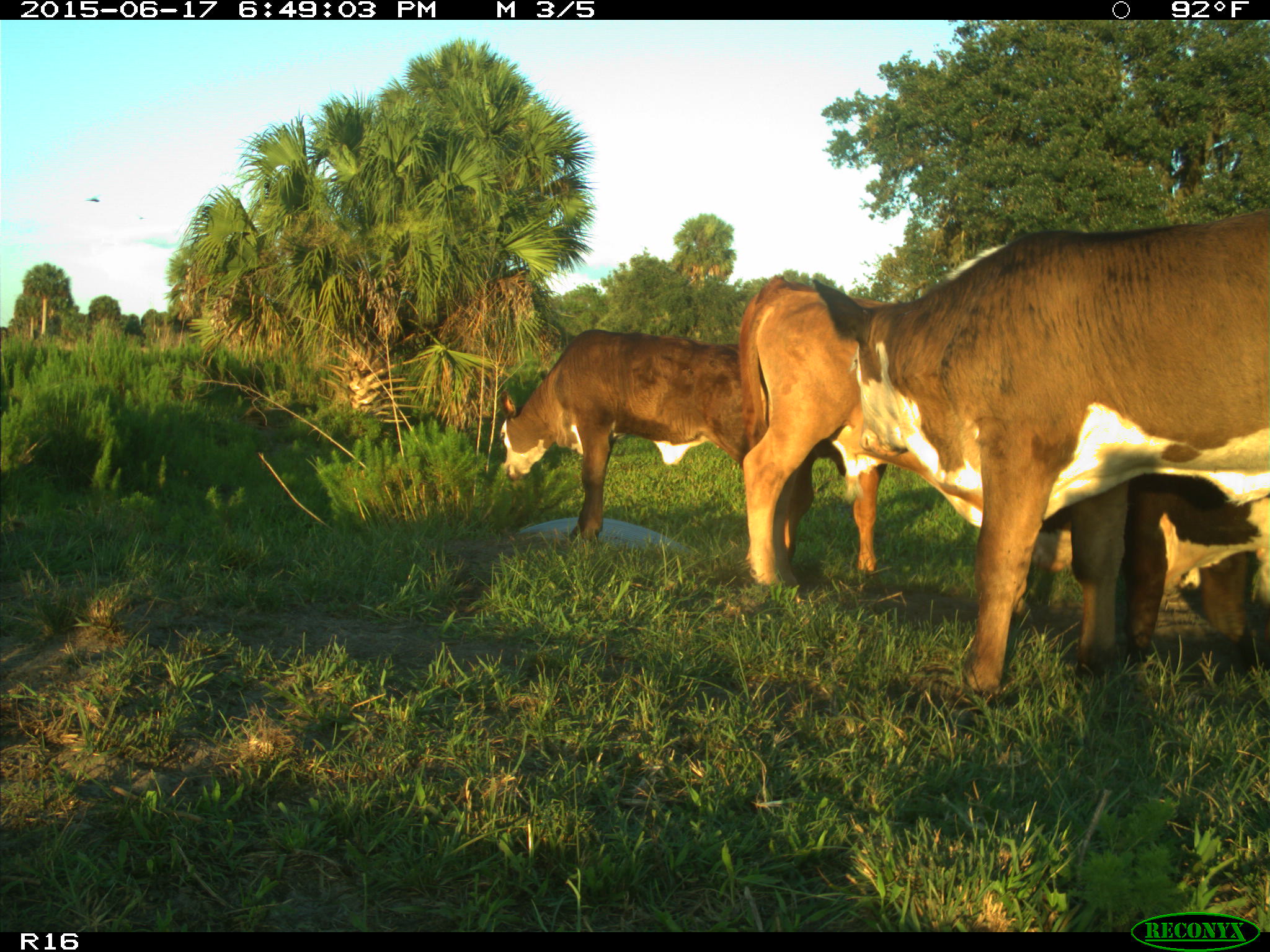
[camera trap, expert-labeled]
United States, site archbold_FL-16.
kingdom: Animalia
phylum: Chordata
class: Mammalia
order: Artiodactyla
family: Bovidae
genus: Bos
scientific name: Bos taurus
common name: domestic cow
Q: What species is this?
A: Bos taurus (domestic cow).